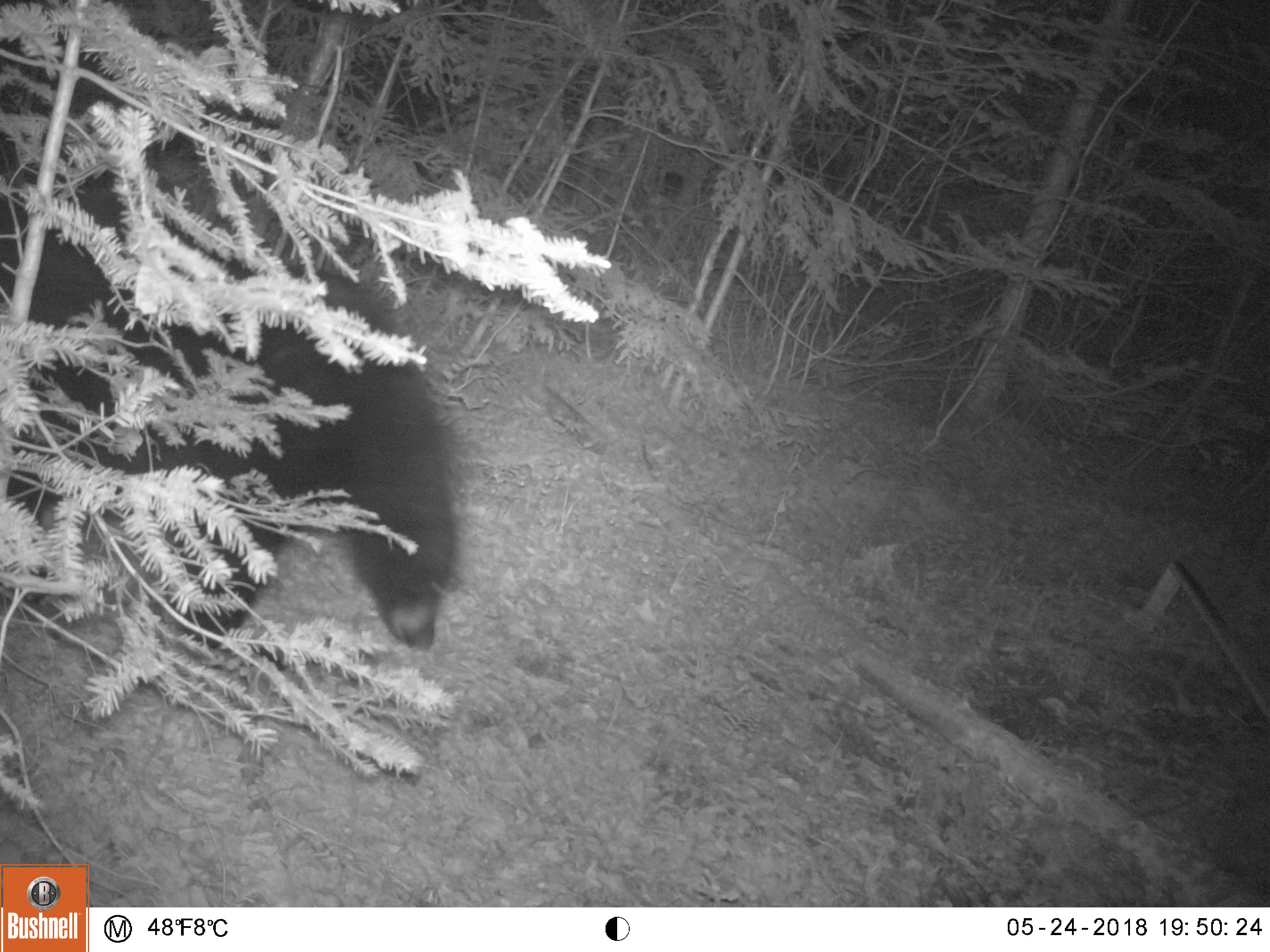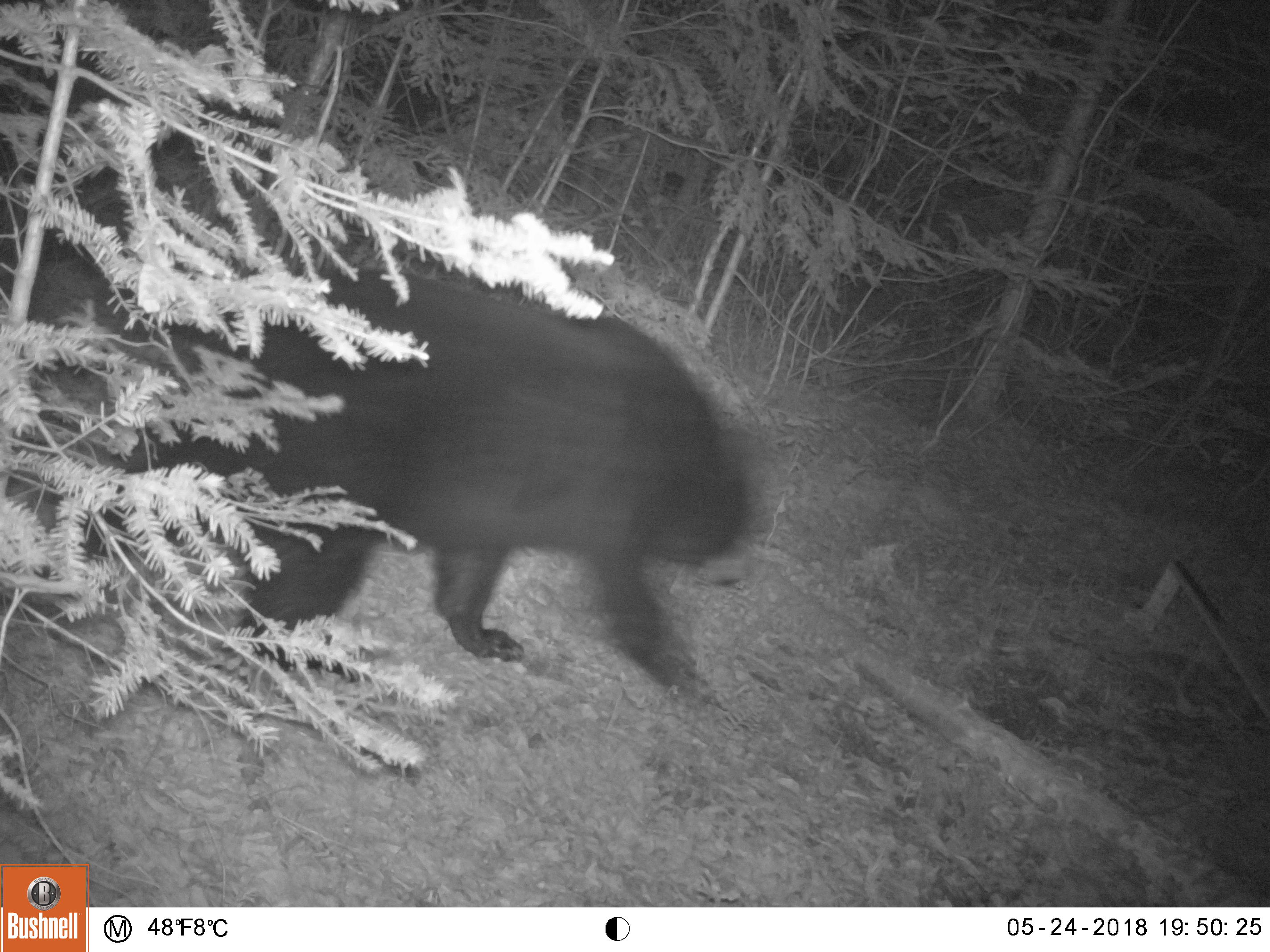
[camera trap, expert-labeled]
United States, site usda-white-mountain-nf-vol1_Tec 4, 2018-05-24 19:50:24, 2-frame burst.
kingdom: Animalia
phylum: Chordata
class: Mammalia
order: Carnivora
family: Ursidae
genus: Ursus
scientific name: Ursus americanus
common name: black bear